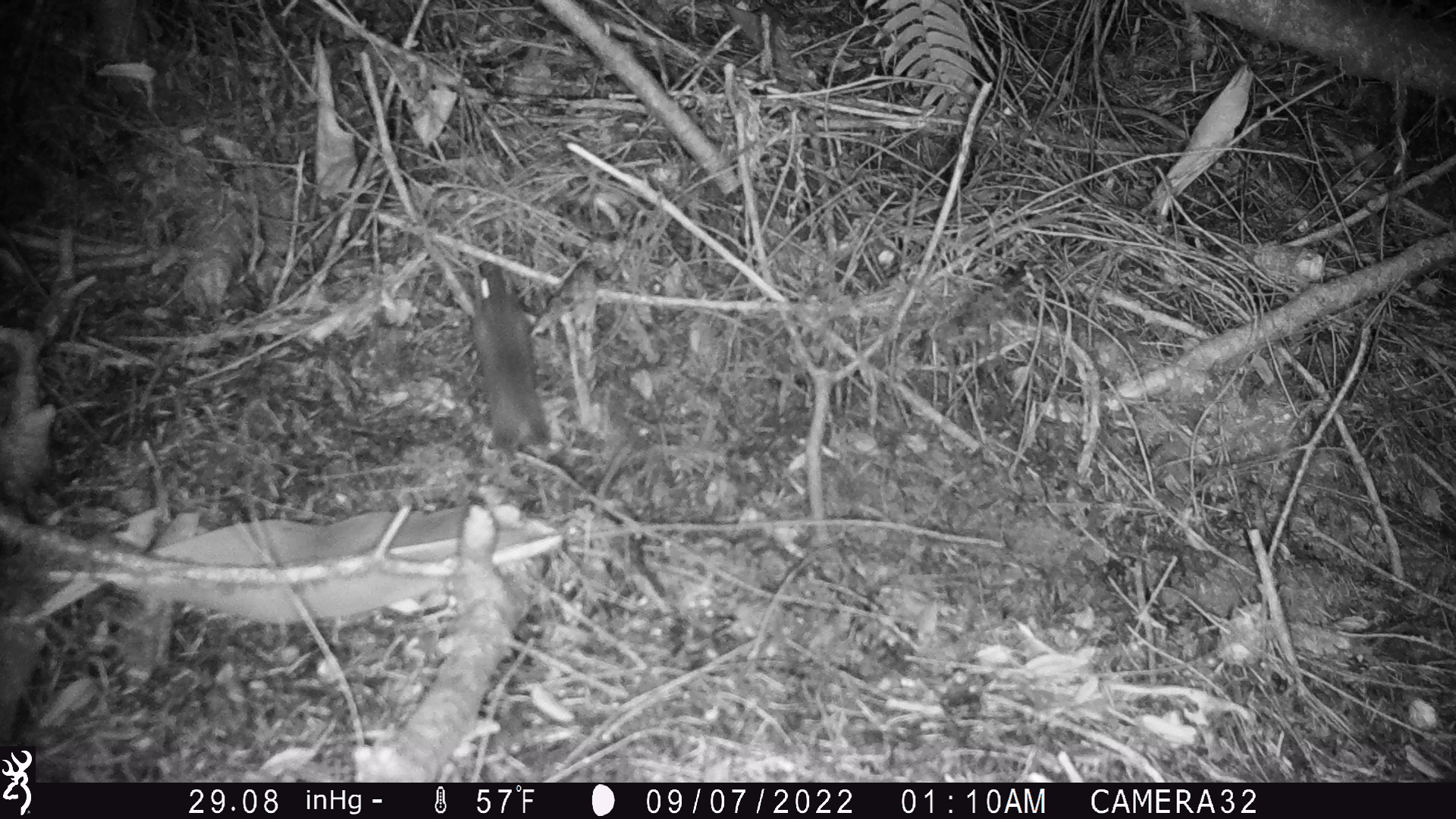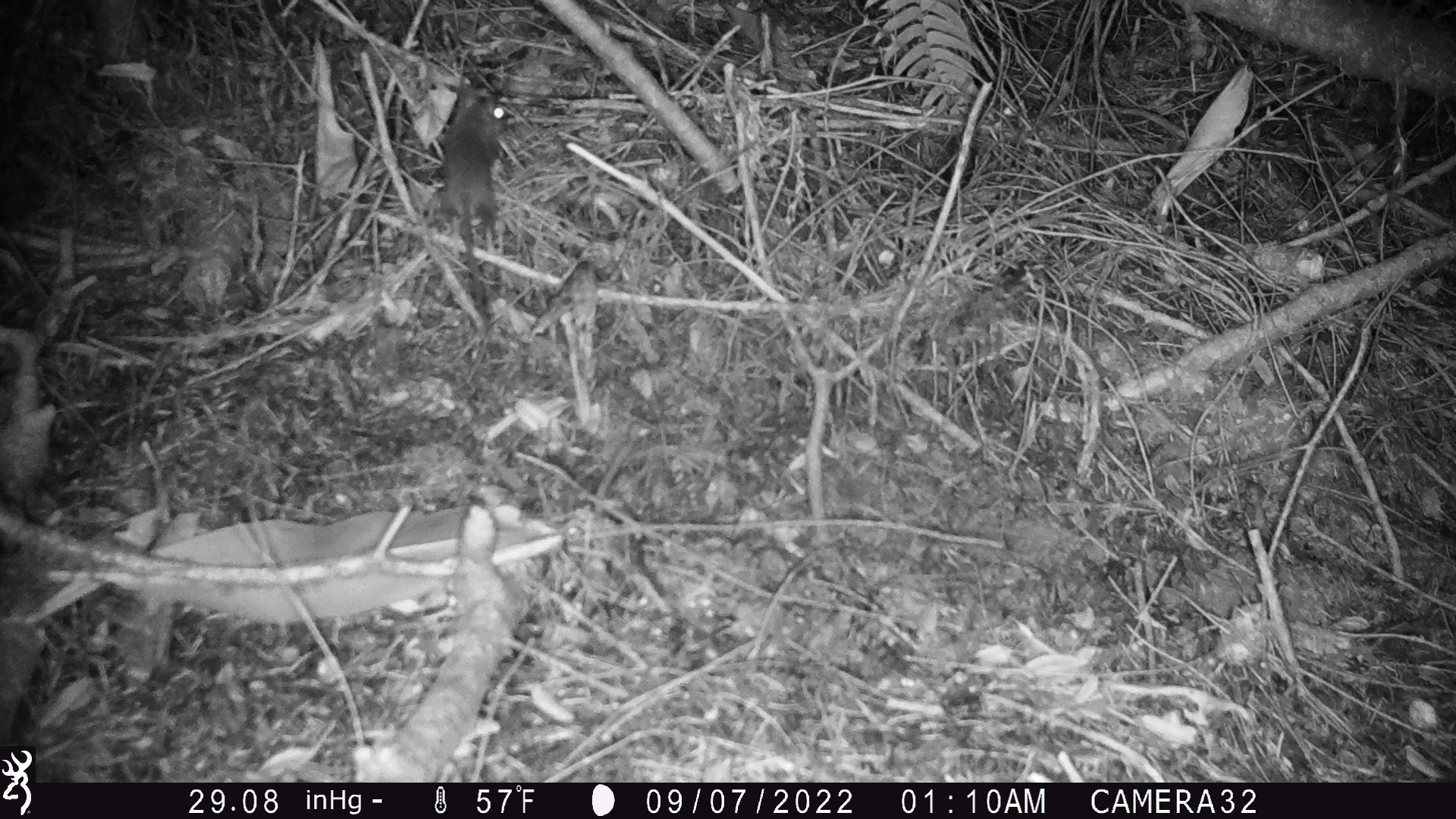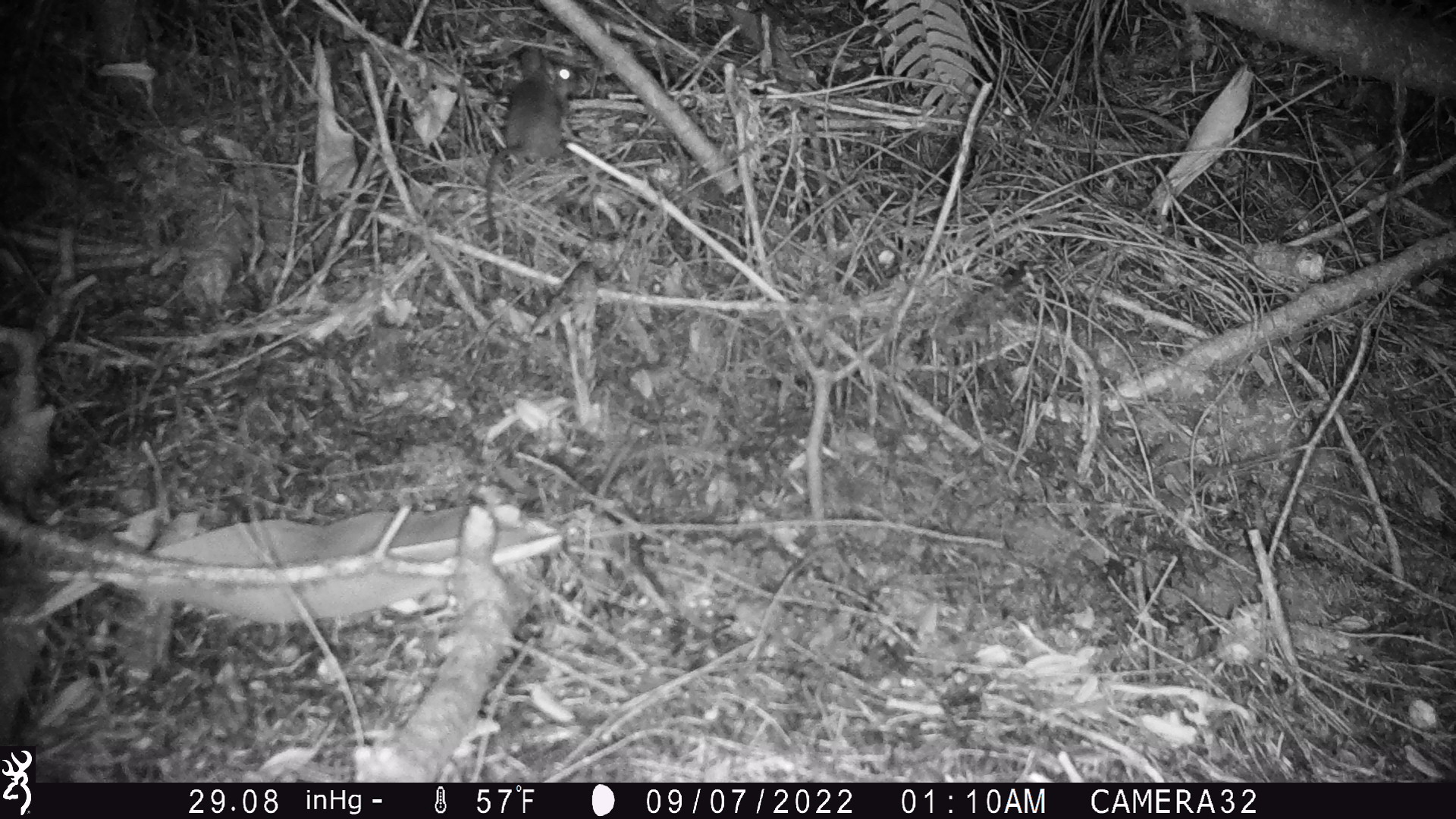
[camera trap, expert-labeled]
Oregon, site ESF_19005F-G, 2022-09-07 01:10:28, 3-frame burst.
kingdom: Animalia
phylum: Chordata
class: Mammalia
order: Rodentia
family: Cricetidae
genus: Neotoma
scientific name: Neotoma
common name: woodrats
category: neotoma species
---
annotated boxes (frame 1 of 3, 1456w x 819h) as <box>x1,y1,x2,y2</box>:
neotoma species: <box>435,249,570,479</box>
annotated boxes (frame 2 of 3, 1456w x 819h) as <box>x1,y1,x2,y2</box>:
neotoma species: <box>421,70,546,343</box>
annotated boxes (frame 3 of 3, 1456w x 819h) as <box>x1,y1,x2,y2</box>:
neotoma species: <box>460,39,607,260</box>